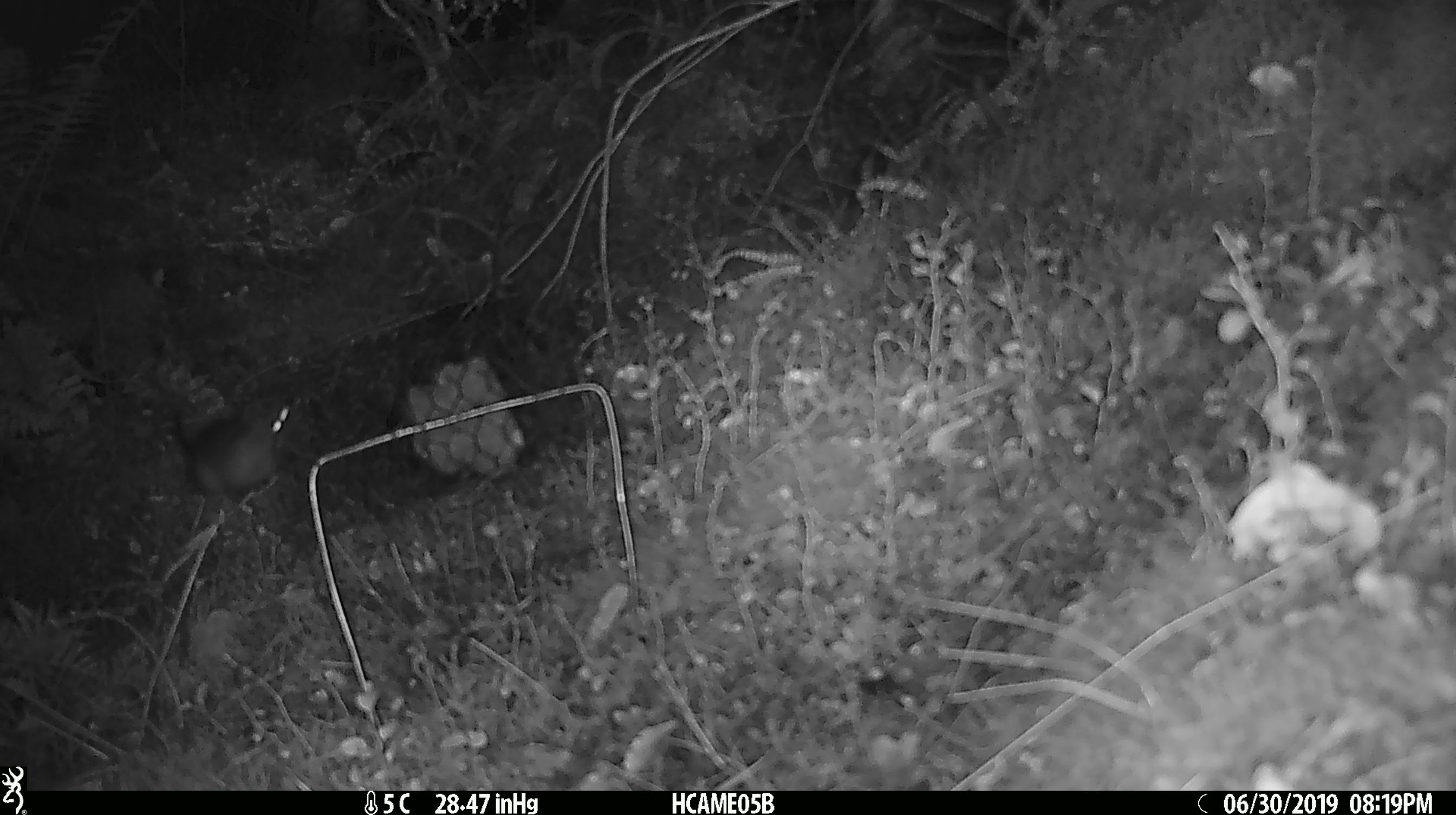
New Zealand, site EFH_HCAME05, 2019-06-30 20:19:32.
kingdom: Animalia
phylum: Chordata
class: Mammalia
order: Rodentia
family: Muridae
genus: Rattus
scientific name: Rattus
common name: rat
Rat (Rattus).